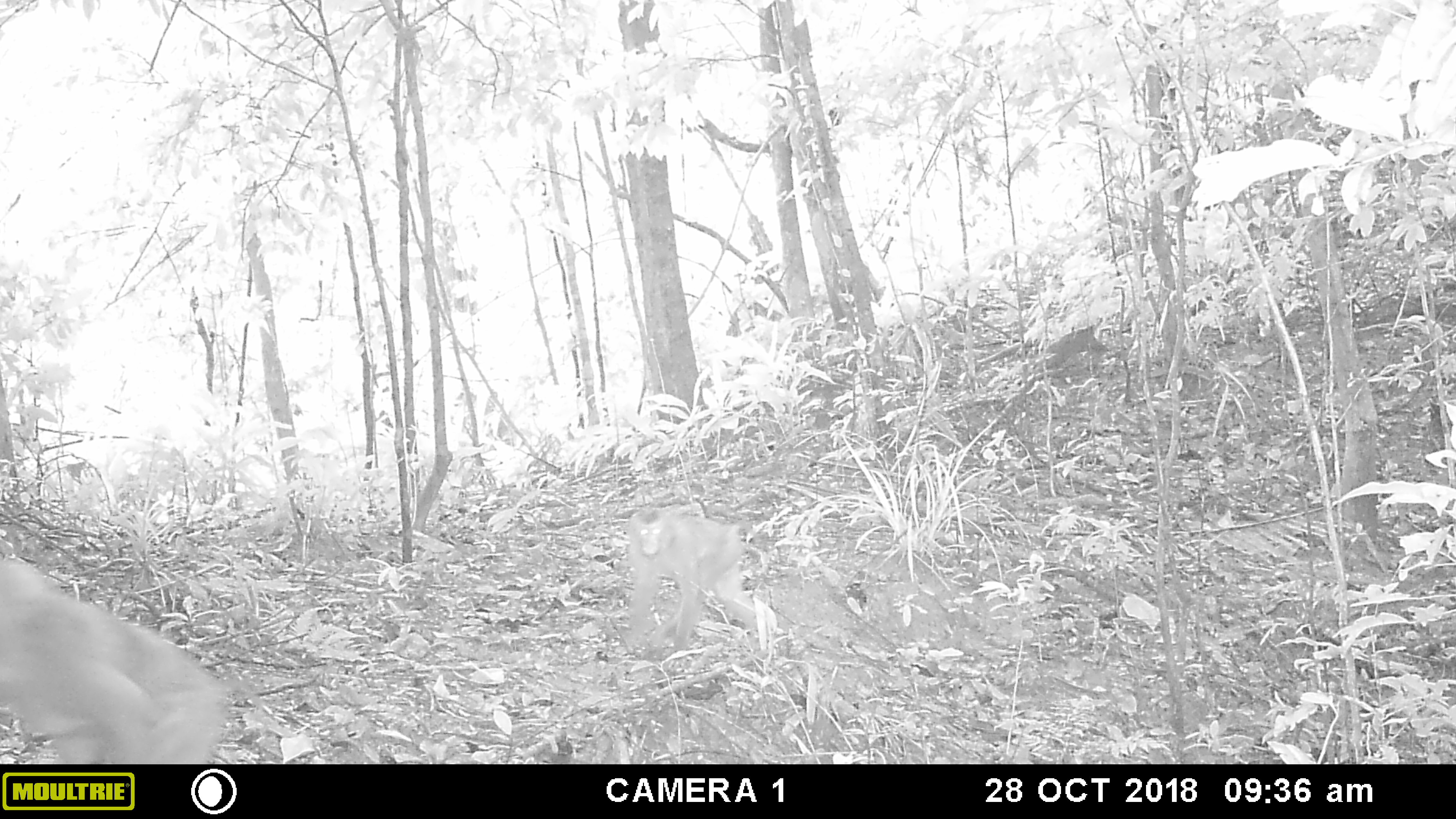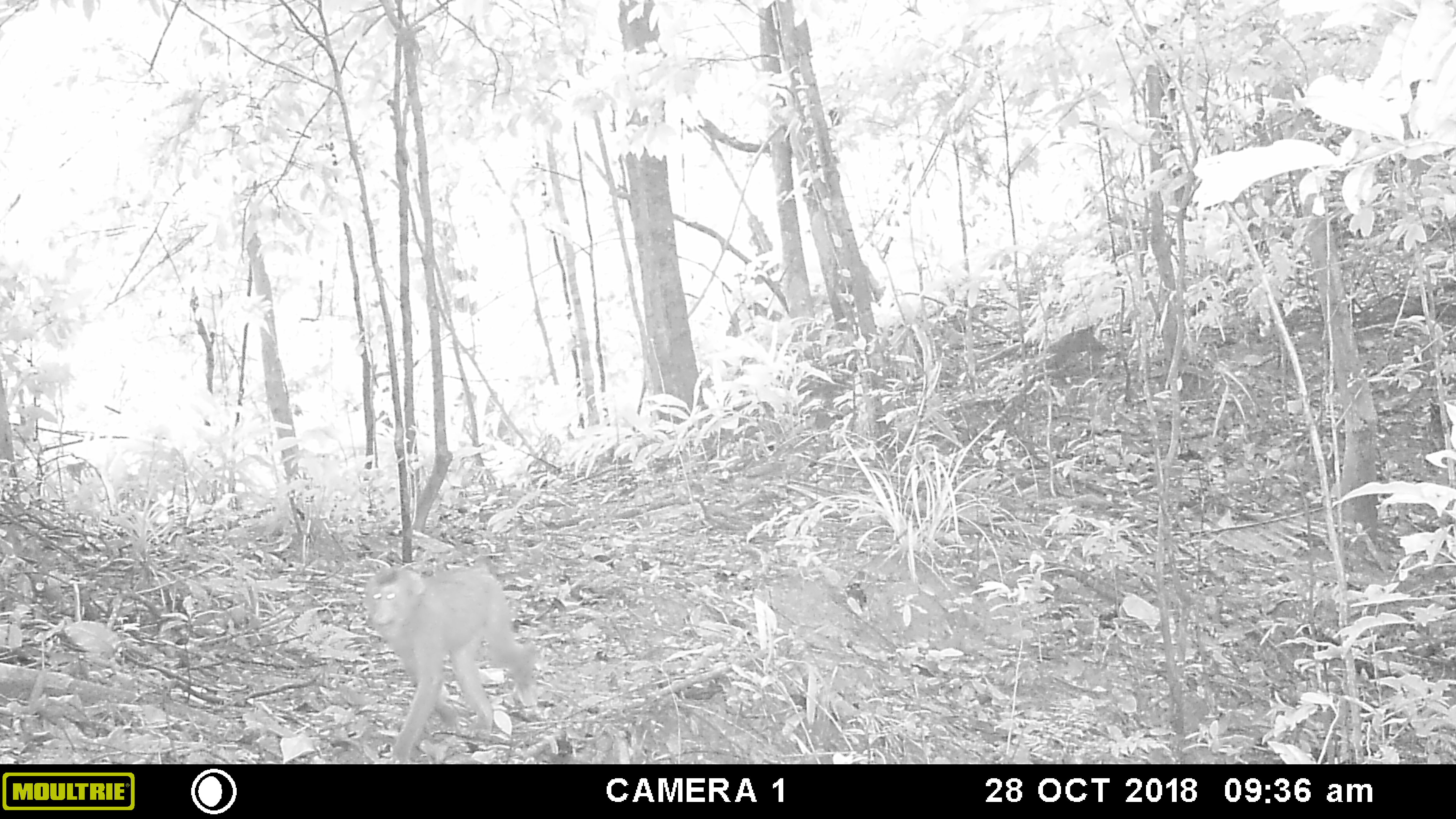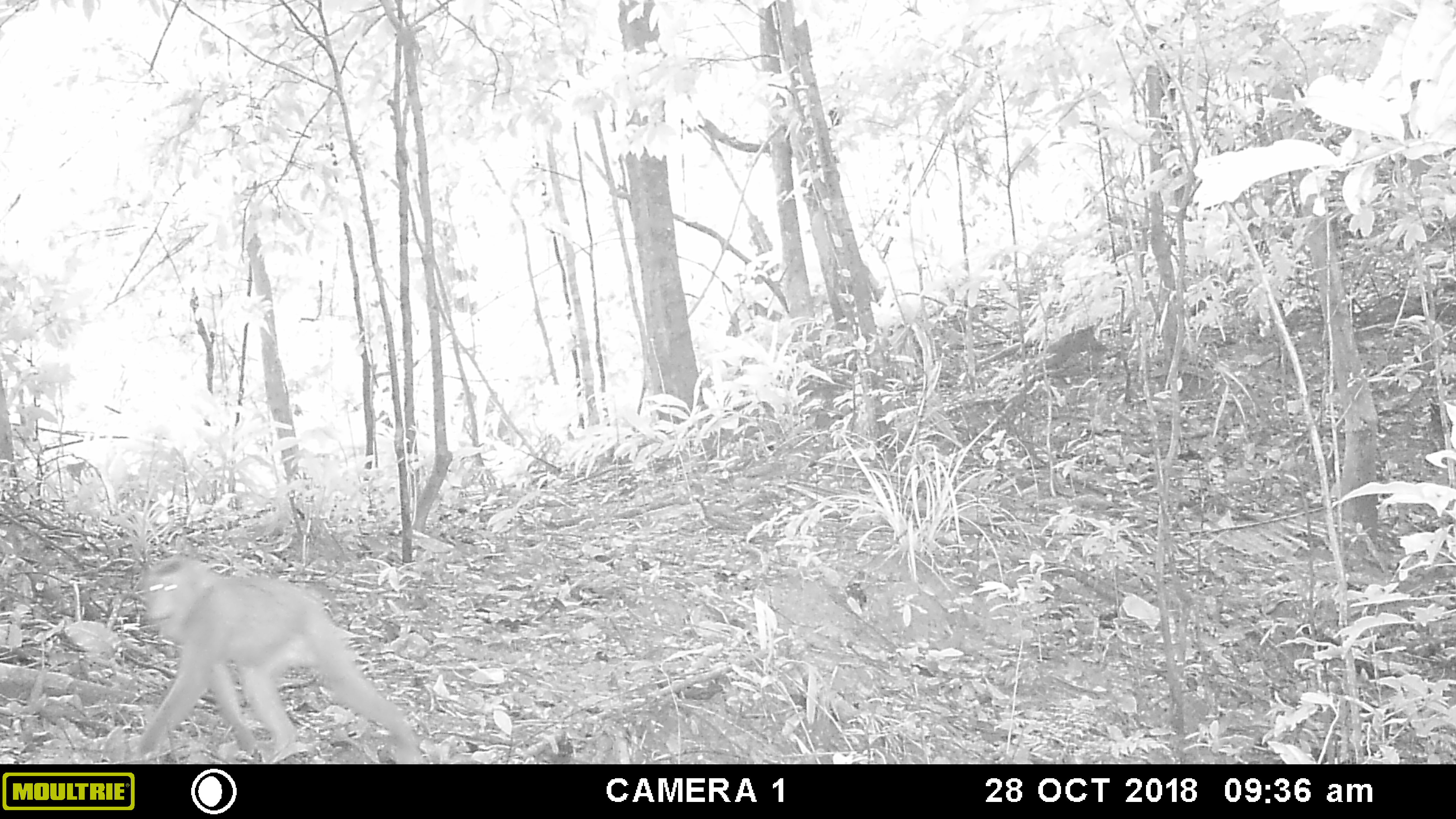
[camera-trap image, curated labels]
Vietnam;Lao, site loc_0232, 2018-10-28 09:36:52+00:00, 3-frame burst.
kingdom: Animalia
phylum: Chordata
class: Mammalia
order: Primates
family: Cercopithecidae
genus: Macaca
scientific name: Macaca nemestrina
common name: pig-tailed macaque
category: pig tailed macaque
Pig tailed macaque (pig-tailed macaque) (Macaca nemestrina). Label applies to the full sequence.